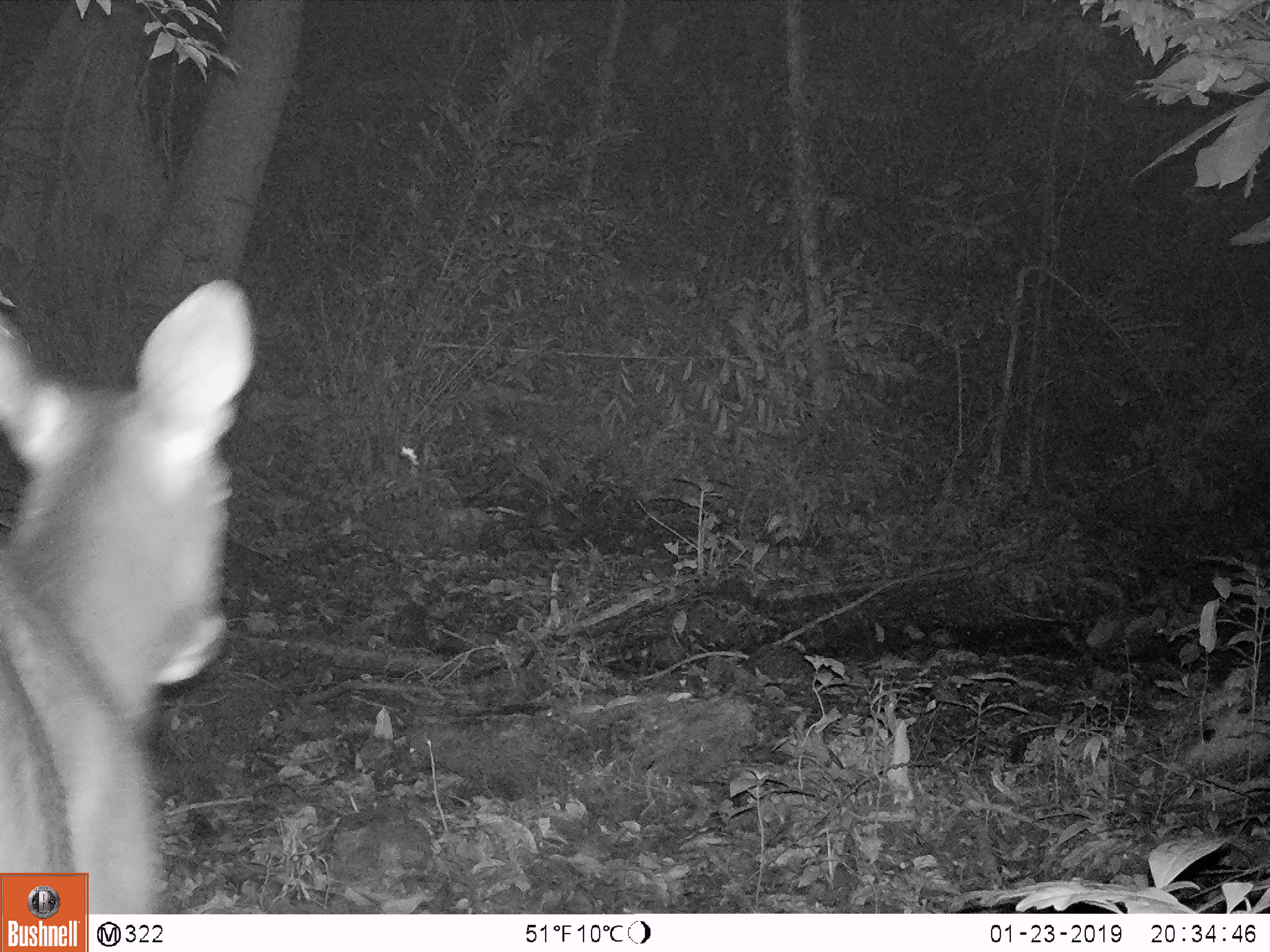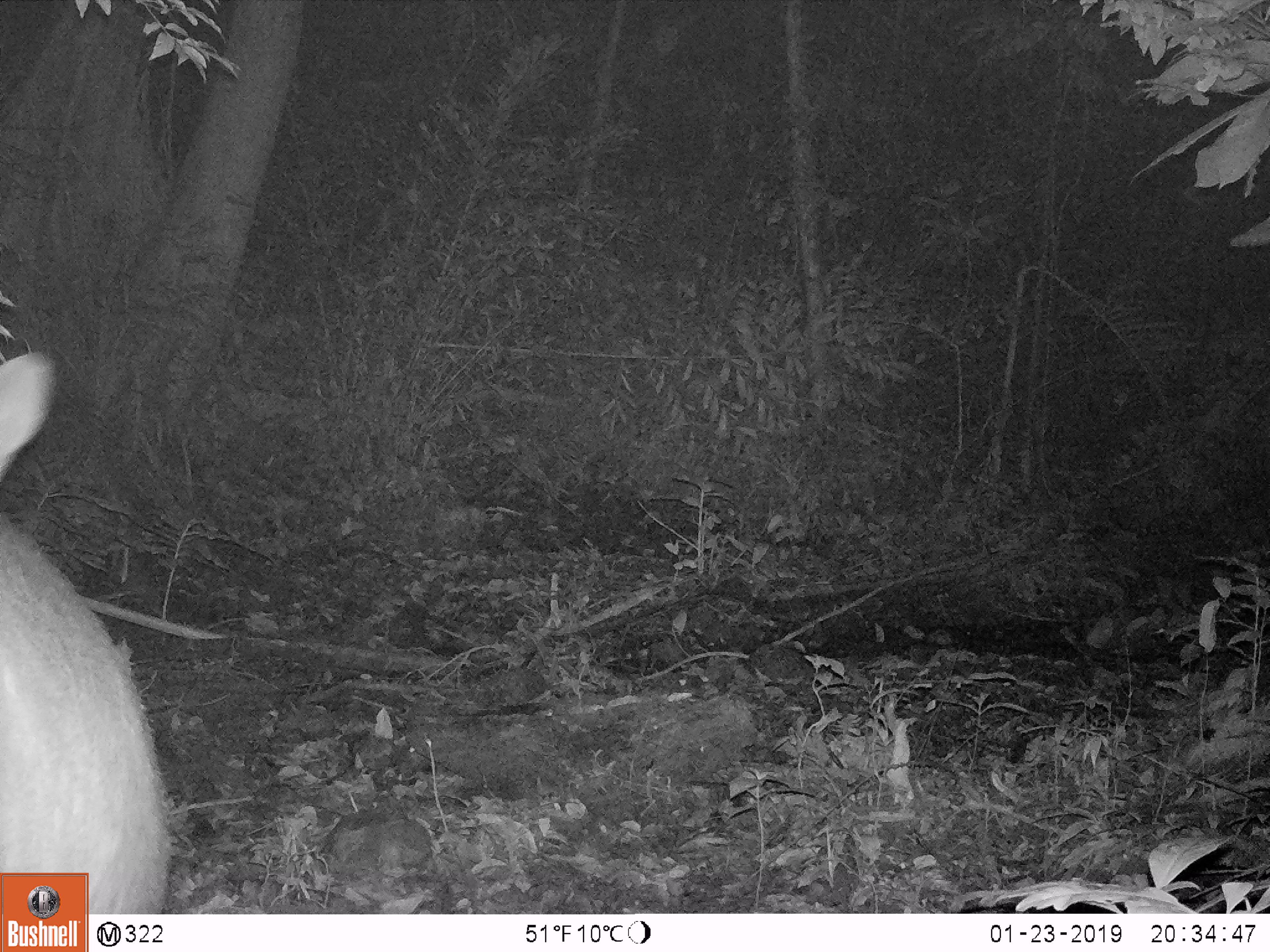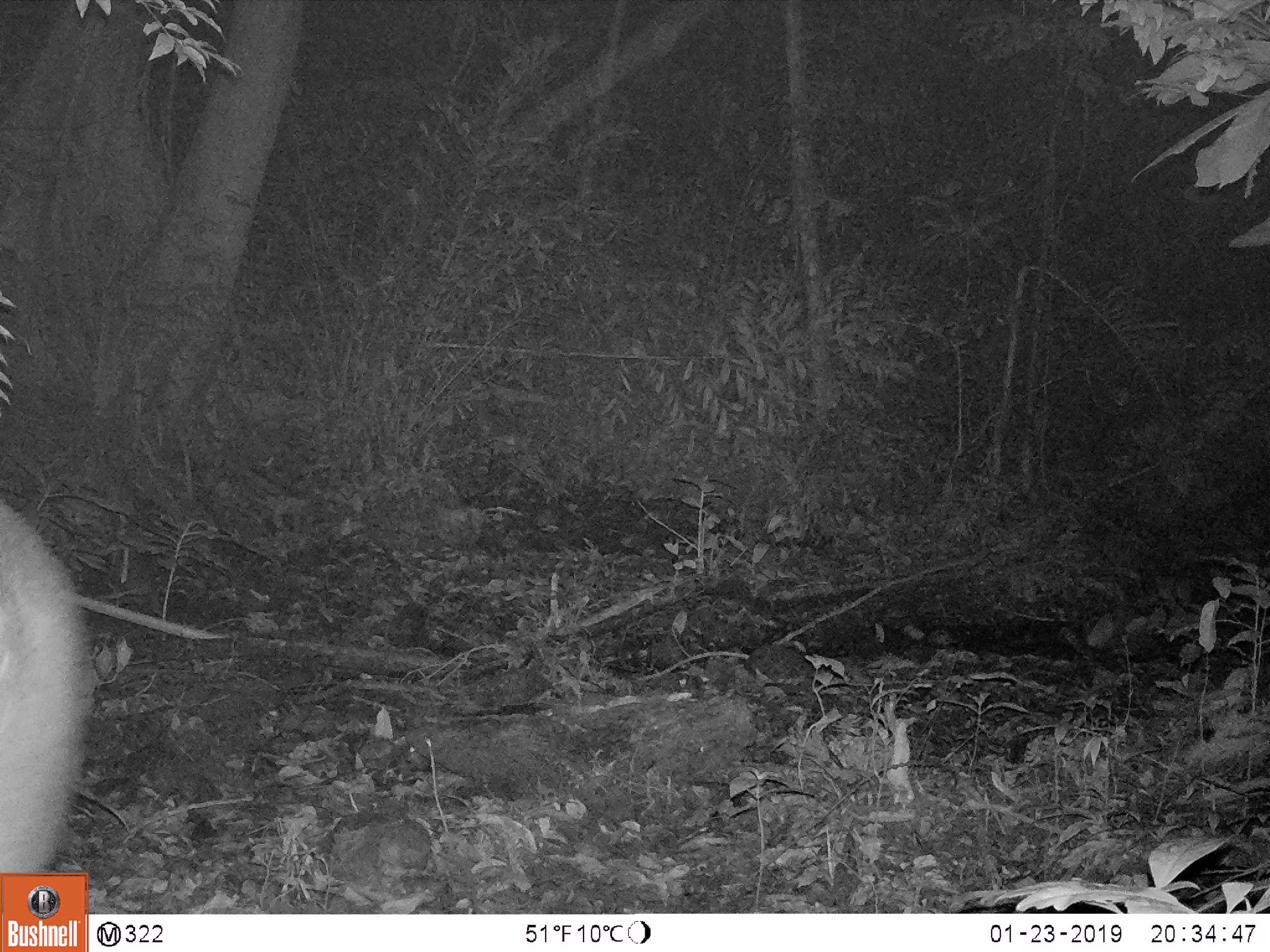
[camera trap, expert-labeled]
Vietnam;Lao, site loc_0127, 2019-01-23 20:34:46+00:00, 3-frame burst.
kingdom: Animalia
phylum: Chordata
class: Mammalia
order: Artiodactyla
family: Cervidae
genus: Rusa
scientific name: Rusa unicolor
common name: sambar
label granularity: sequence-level